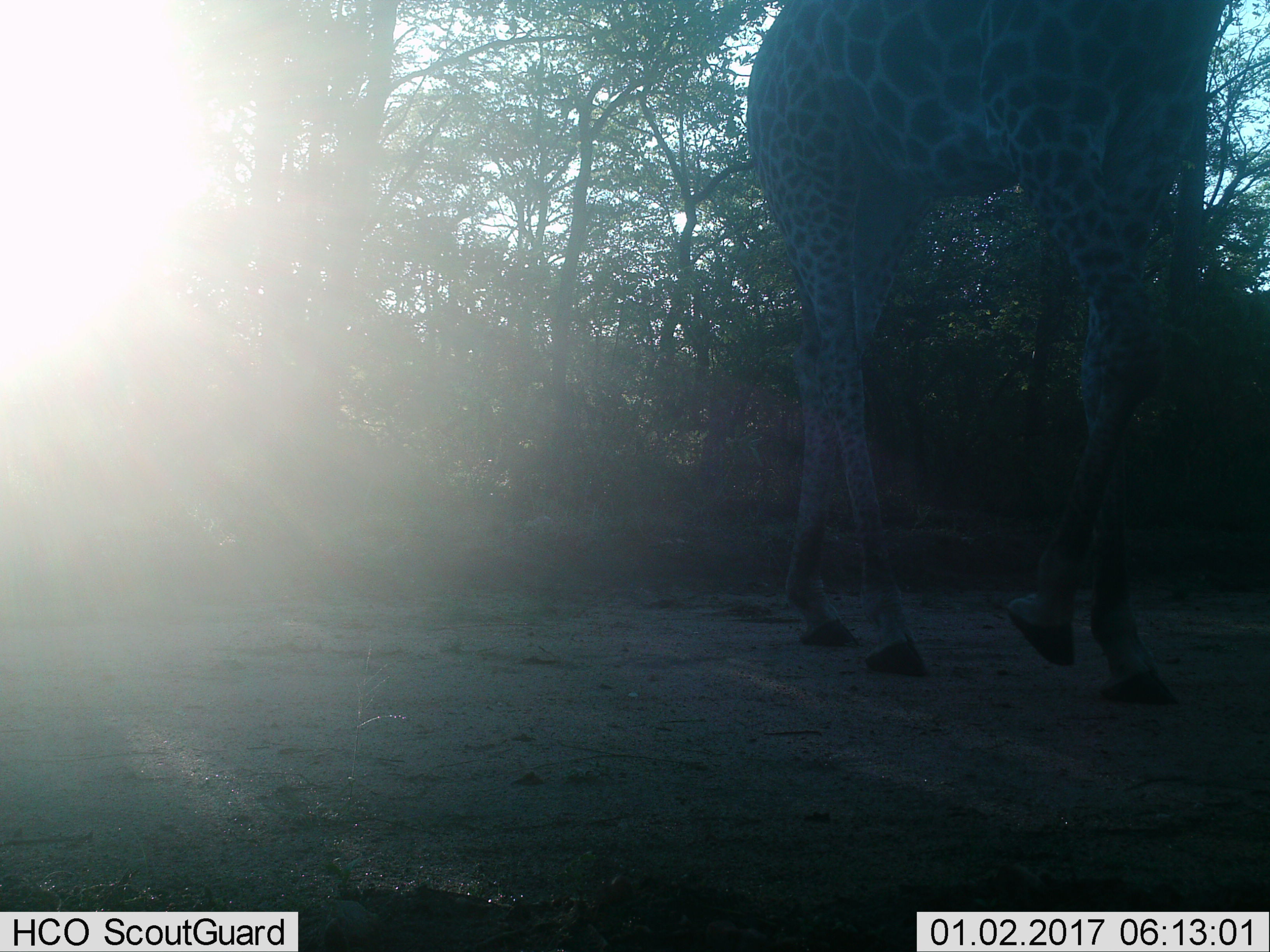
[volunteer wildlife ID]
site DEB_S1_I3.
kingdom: Animalia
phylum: Chordata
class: Mammalia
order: Artiodactyla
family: Giraffidae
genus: Giraffa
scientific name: Giraffa camelopardalis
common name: giraffe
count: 1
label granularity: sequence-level